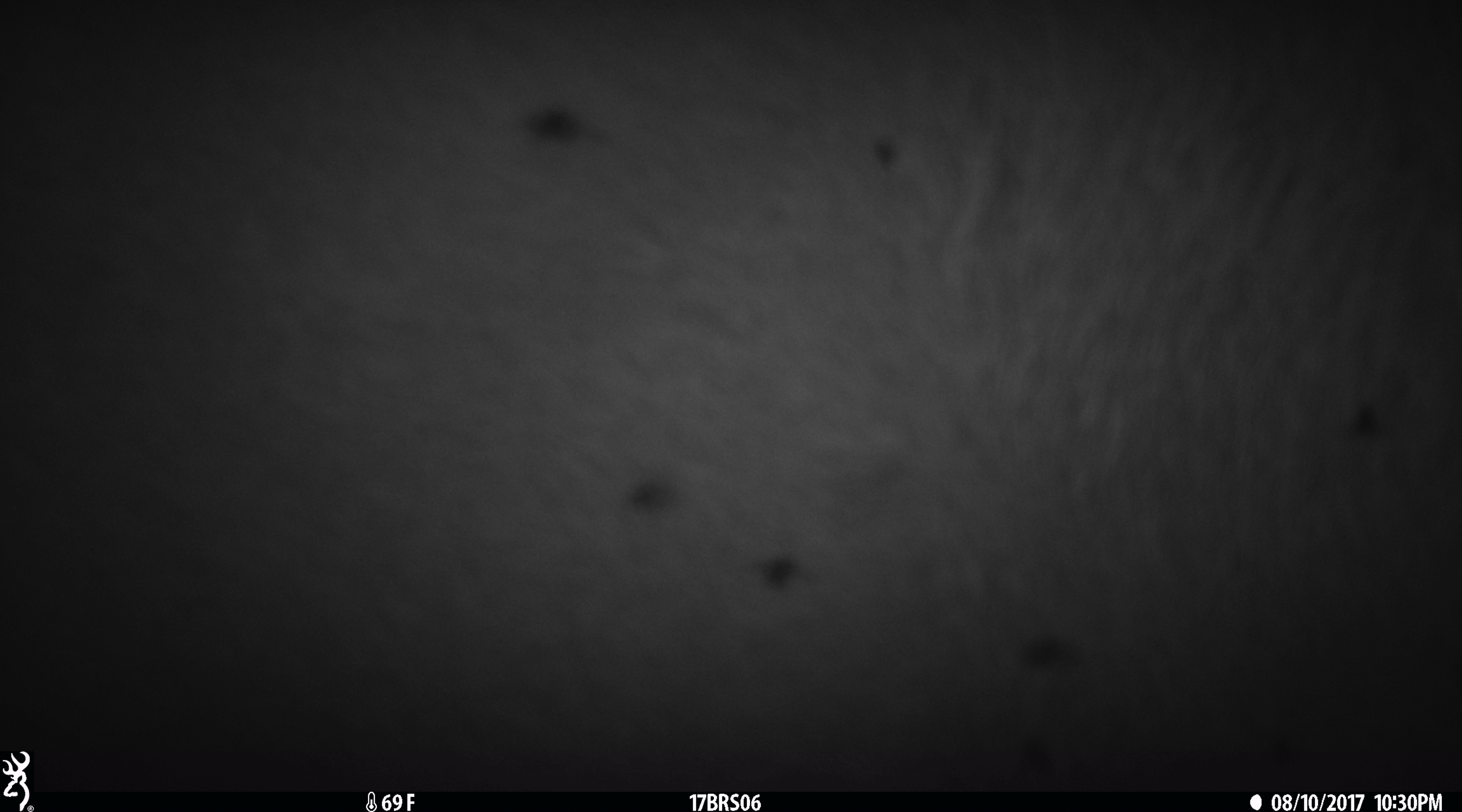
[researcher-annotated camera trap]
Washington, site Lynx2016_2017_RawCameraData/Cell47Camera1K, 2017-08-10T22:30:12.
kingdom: Animalia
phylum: Chordata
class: Mammalia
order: Artiodactyla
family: Bovidae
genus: Bos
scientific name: Bos taurus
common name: domestic cattle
Domestic cattle (Bos taurus). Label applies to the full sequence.